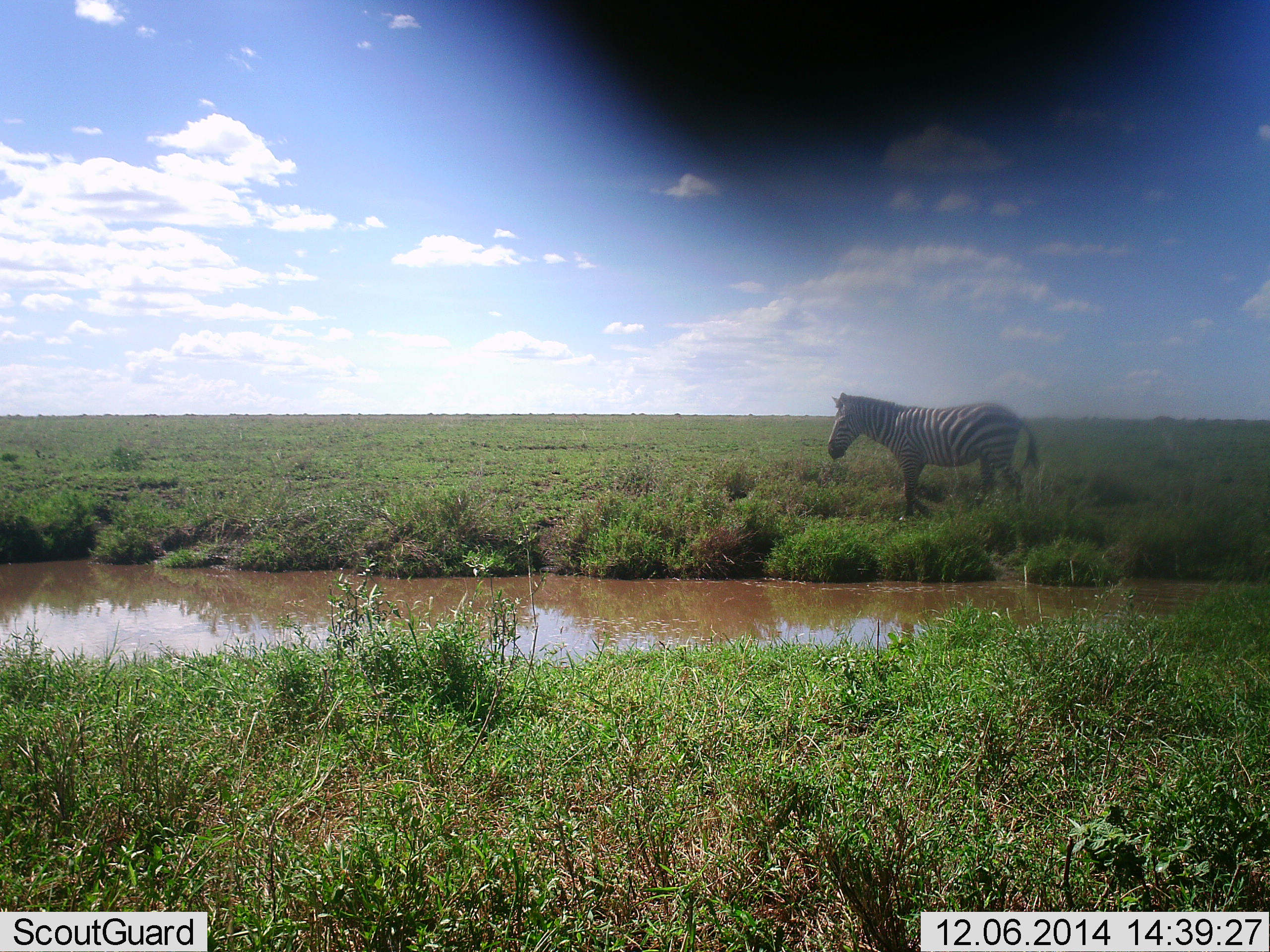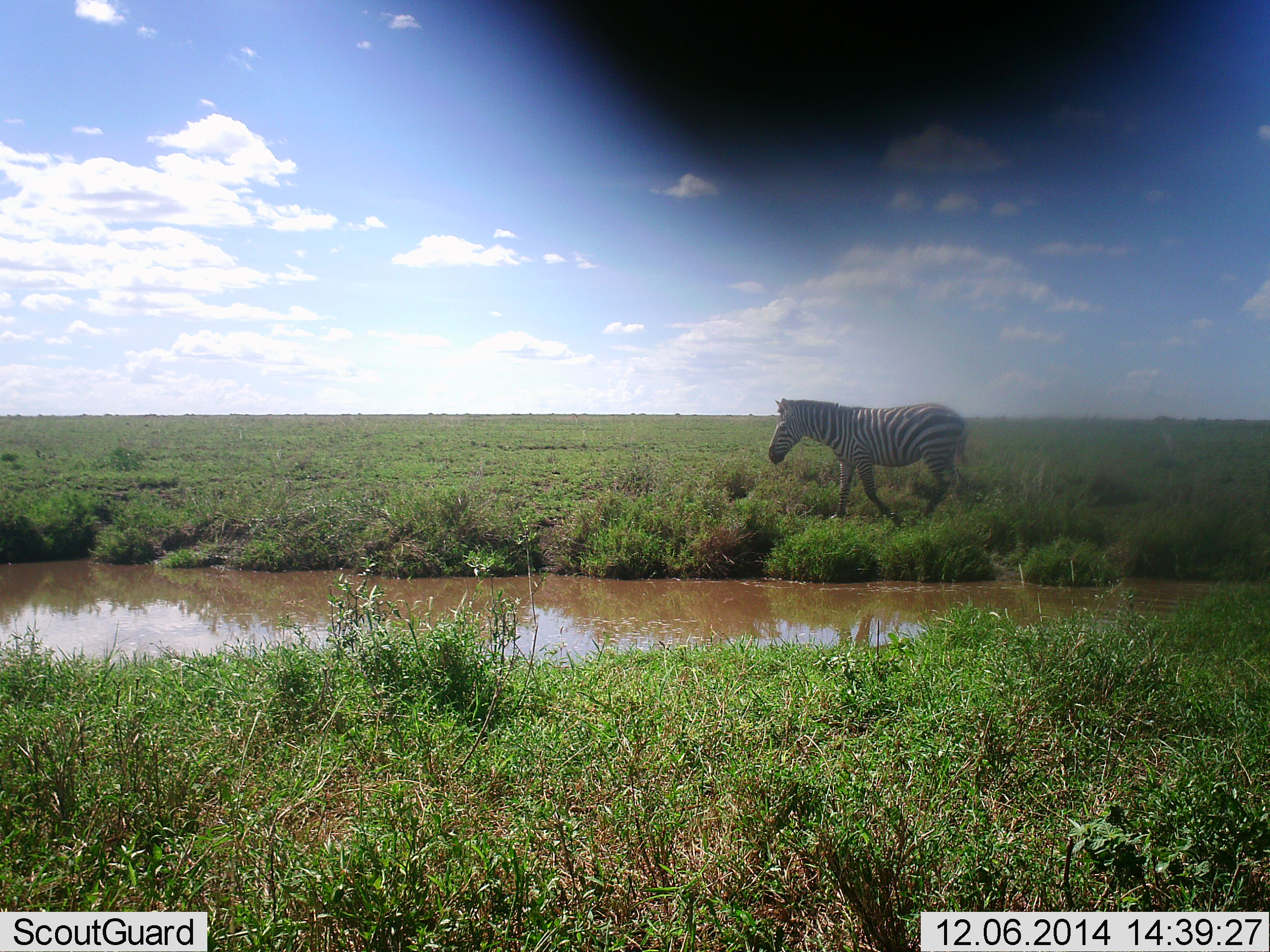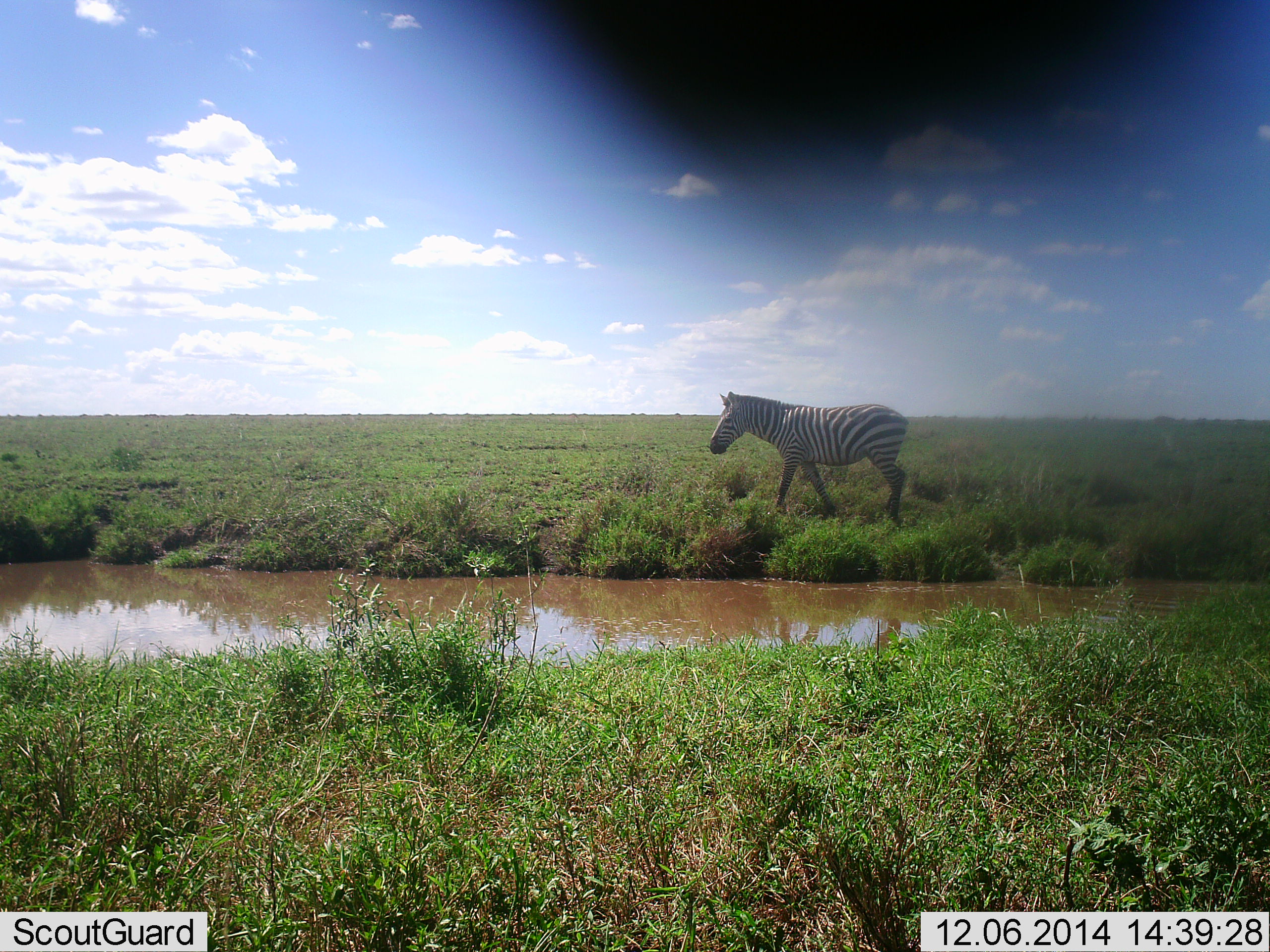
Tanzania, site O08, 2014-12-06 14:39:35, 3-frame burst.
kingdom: Animalia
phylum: Chordata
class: Mammalia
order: Perissodactyla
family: Equidae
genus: Equus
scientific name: Equus quagga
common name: plains zebra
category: zebra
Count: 1.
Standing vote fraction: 20%.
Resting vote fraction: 0%.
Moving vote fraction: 90%.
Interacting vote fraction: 0%.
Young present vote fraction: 0%.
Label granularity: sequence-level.